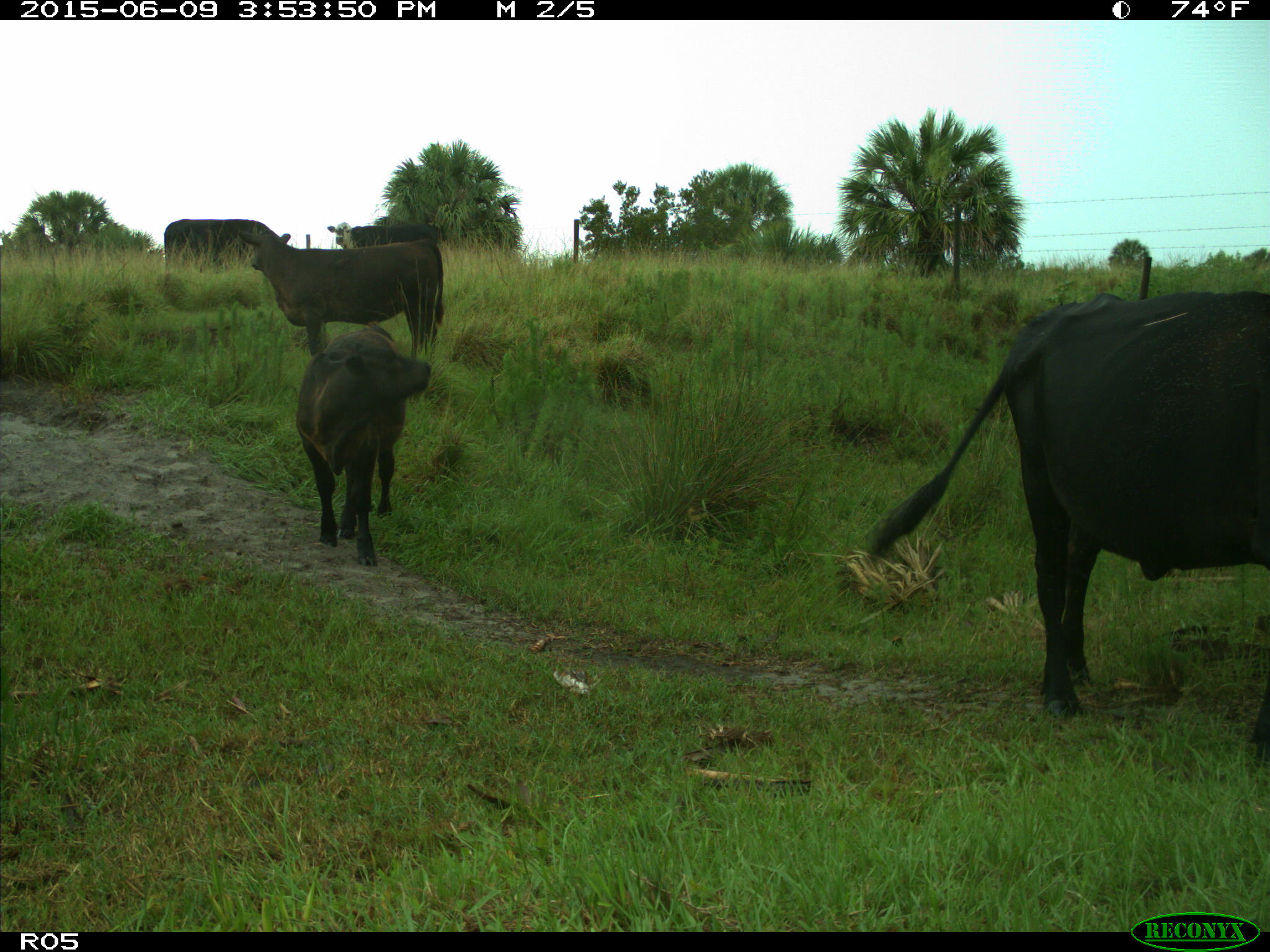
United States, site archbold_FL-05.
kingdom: Animalia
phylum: Chordata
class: Mammalia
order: Artiodactyla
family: Bovidae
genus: Bos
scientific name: Bos taurus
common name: domestic cow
Bos taurus (domestic cow).